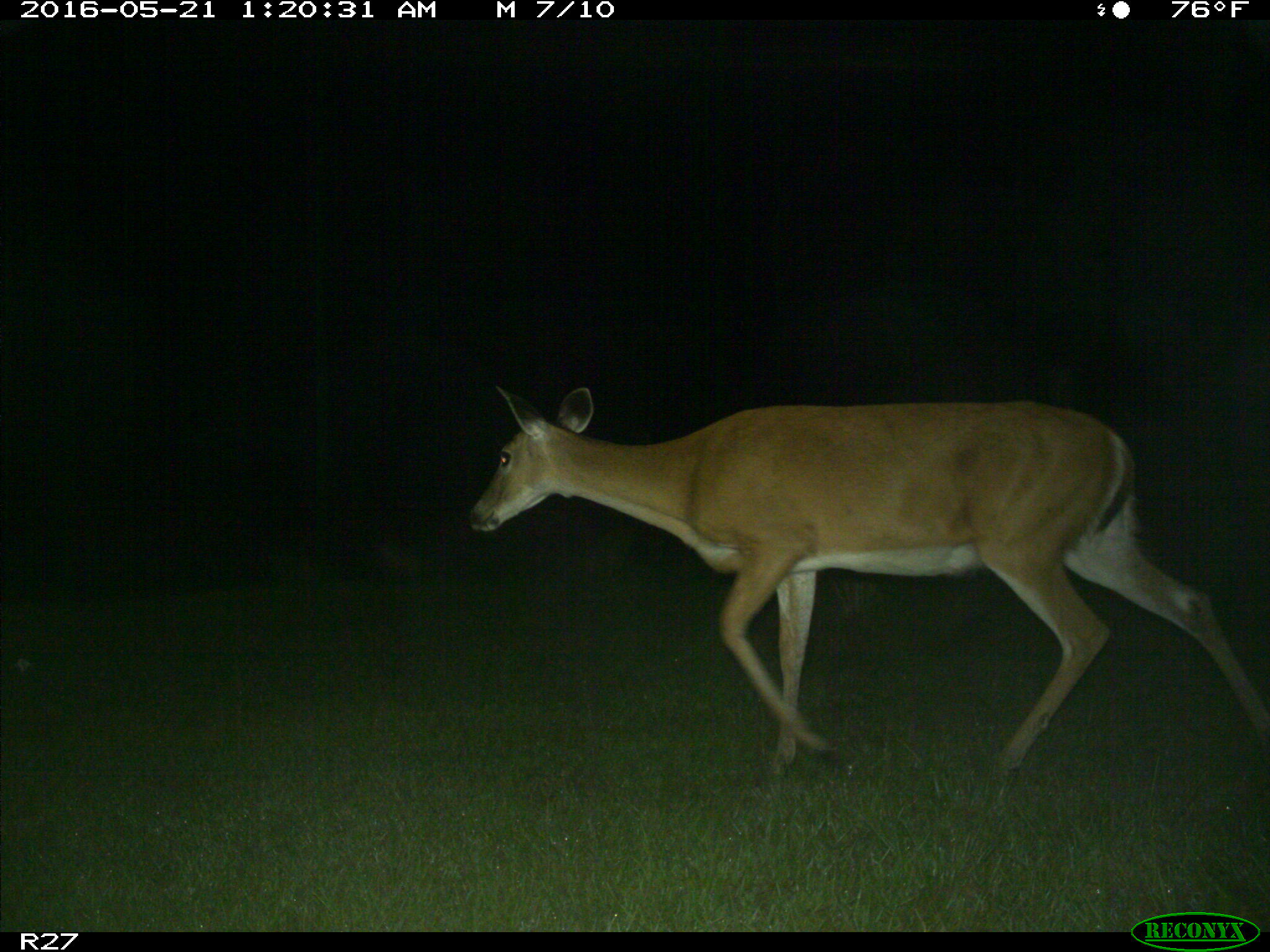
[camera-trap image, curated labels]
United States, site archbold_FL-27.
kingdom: Animalia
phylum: Chordata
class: Mammalia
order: Artiodactyla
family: Cervidae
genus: Odocoileus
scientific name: Odocoileus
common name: deer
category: unidentified deer